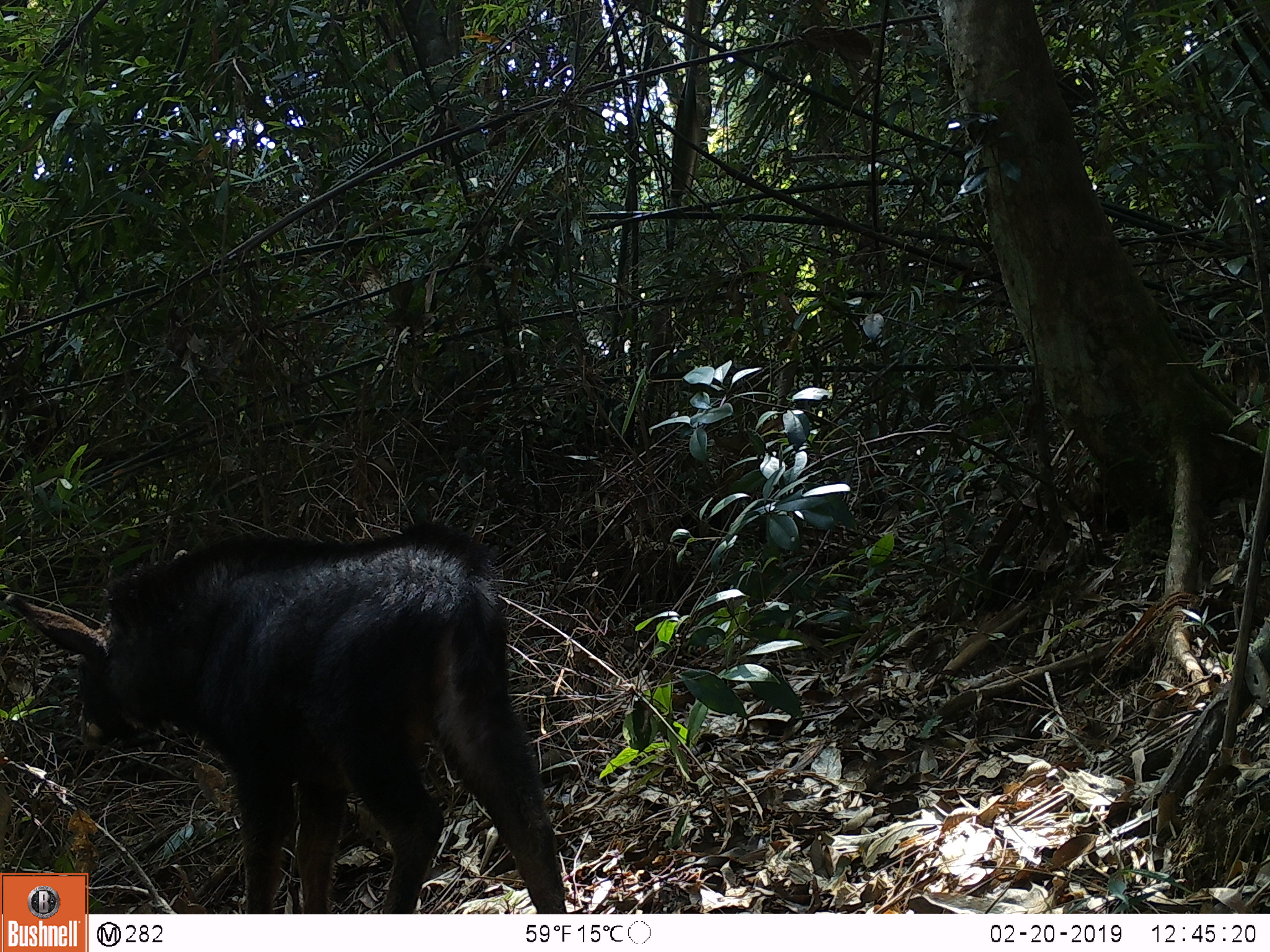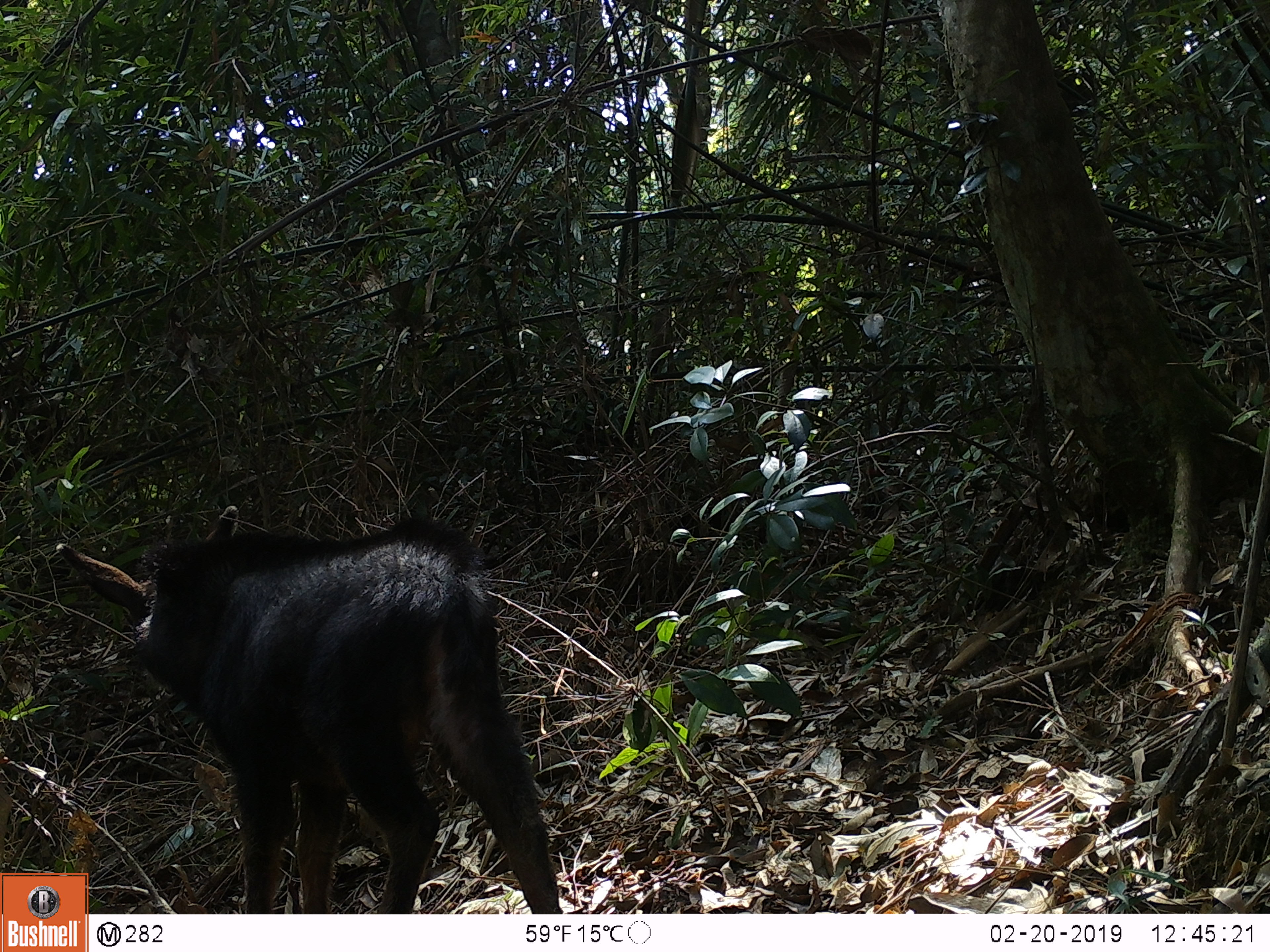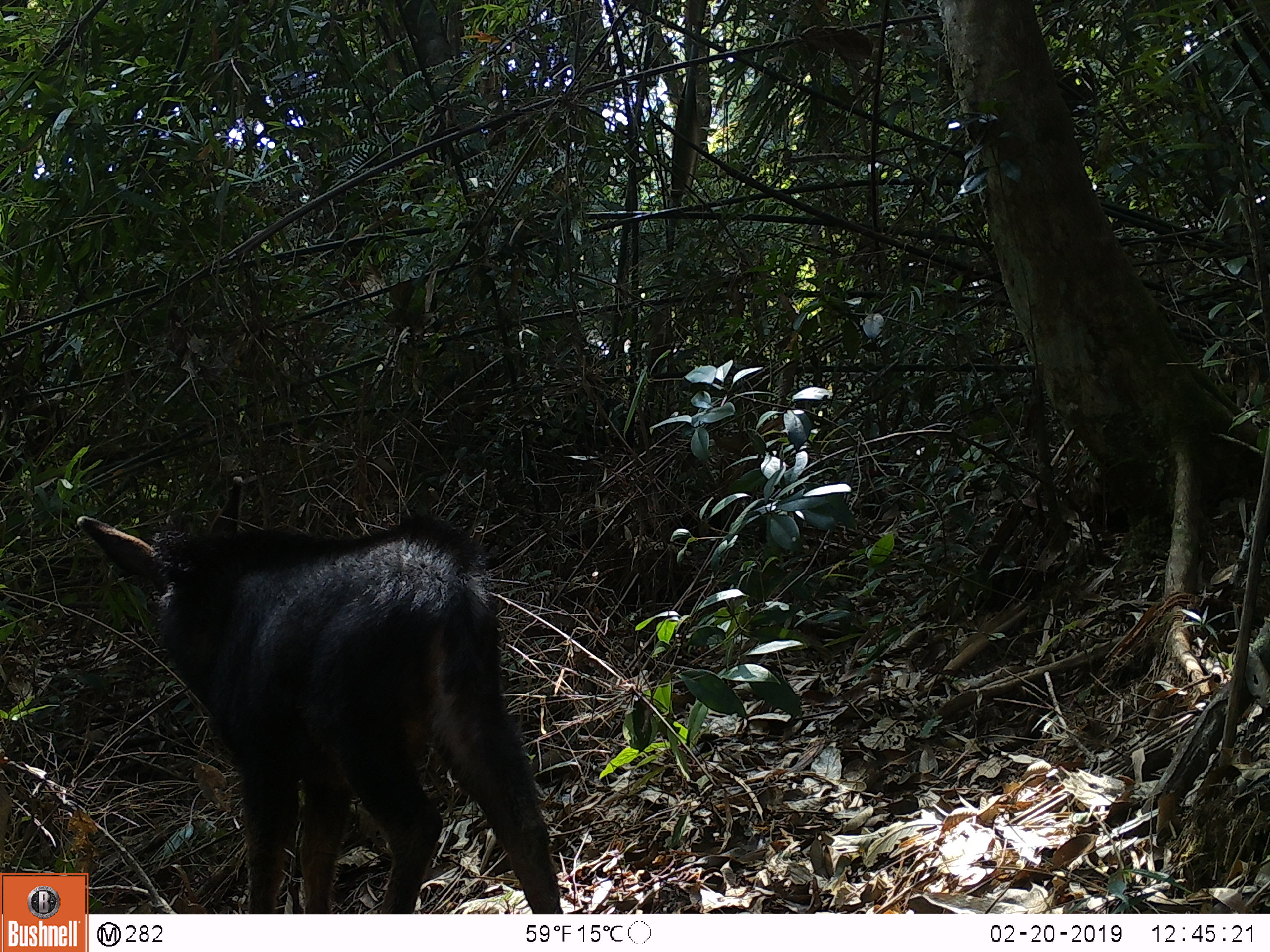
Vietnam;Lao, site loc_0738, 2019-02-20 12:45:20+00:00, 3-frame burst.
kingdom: Animalia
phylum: Chordata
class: Mammalia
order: Artiodactyla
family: Bovidae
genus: Capricornis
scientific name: Capricornis sumatraensis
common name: chinese serow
Chinese serow (Capricornis sumatraensis). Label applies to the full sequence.